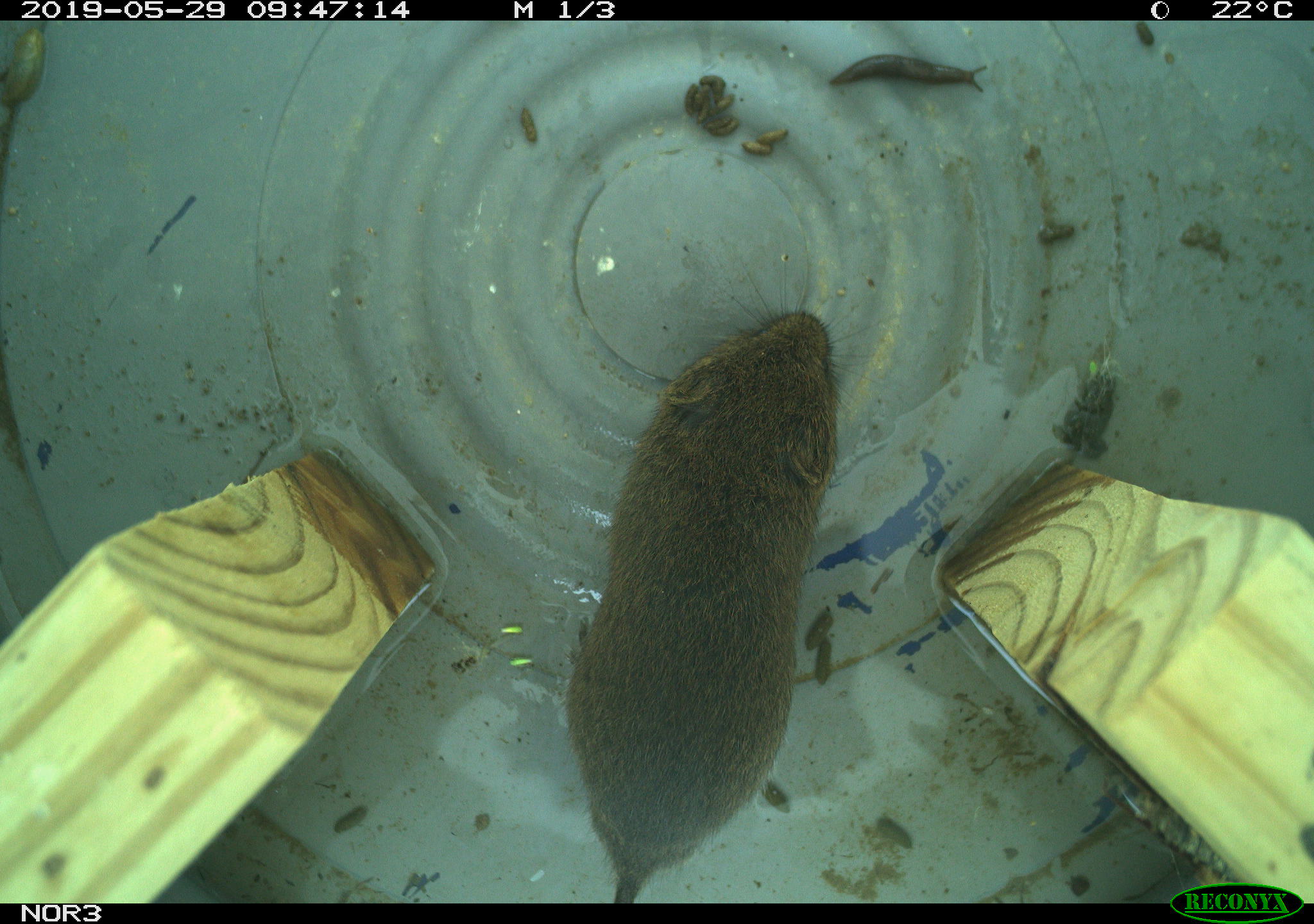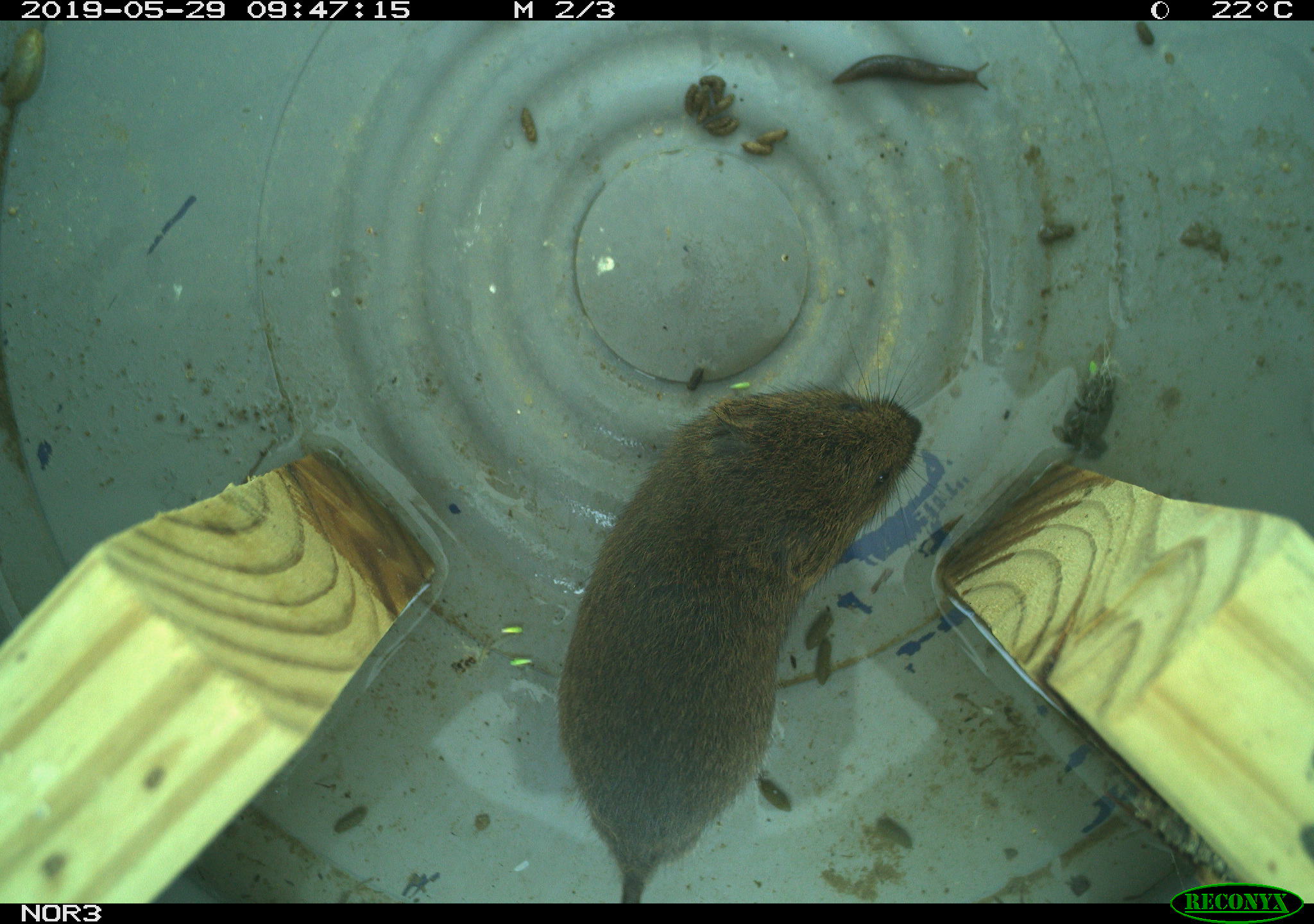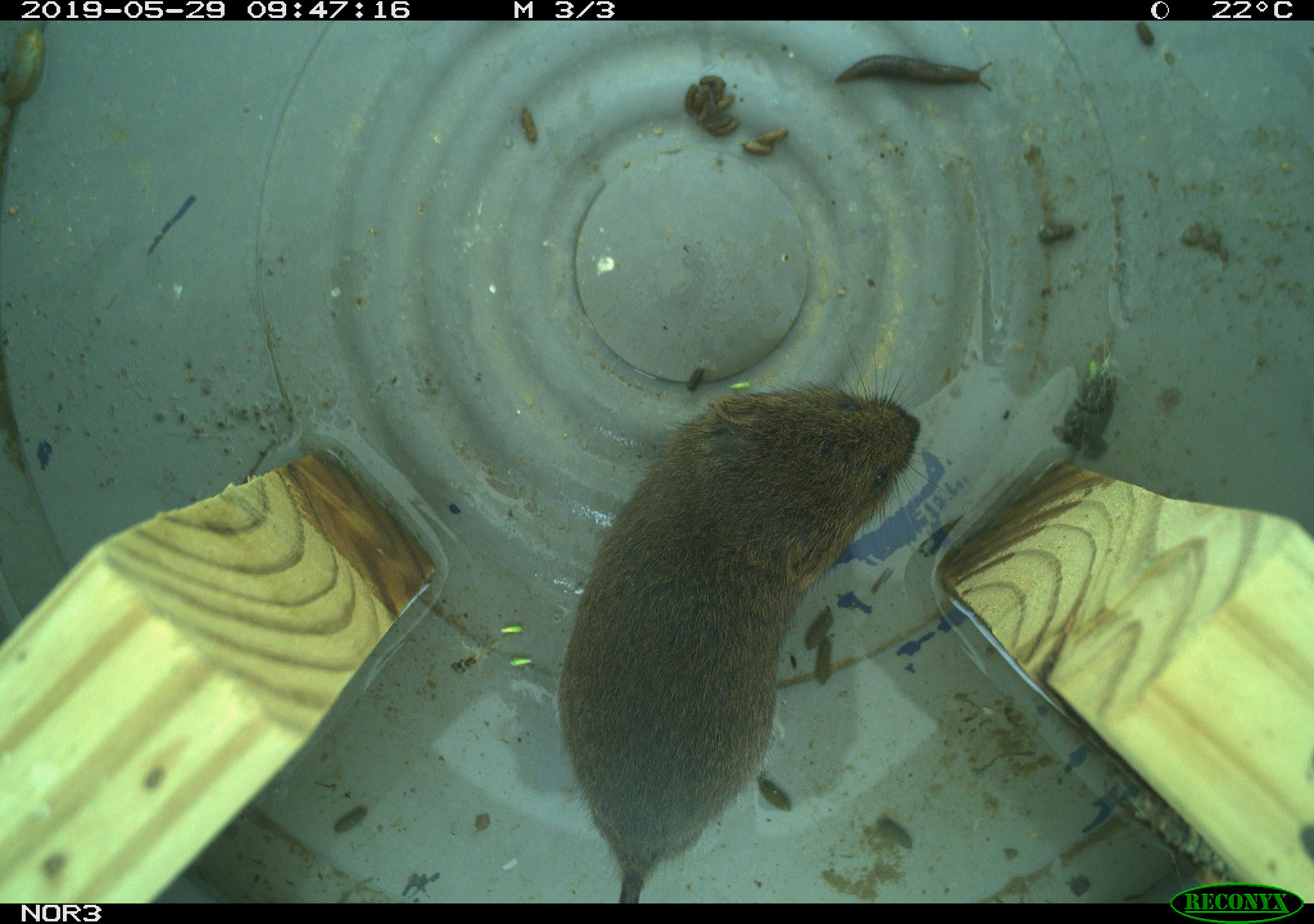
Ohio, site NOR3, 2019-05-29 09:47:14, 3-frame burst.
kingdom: Animalia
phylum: Chordata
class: Mammalia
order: Rodentia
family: Cricetidae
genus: Microtus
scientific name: Microtus pennsylvanicus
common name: meadow vole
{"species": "meadow vole (Microtus pennsylvanicus)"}